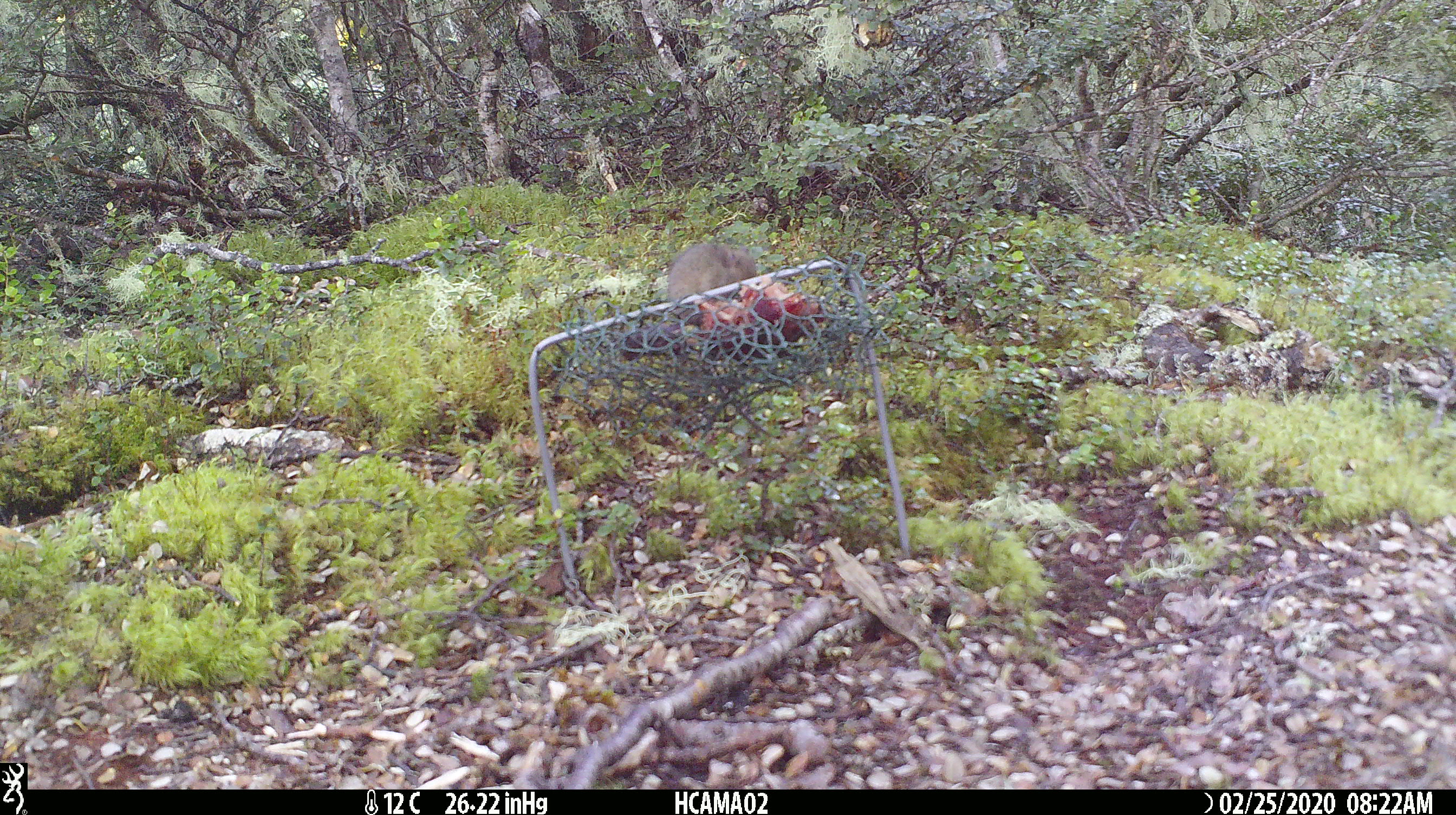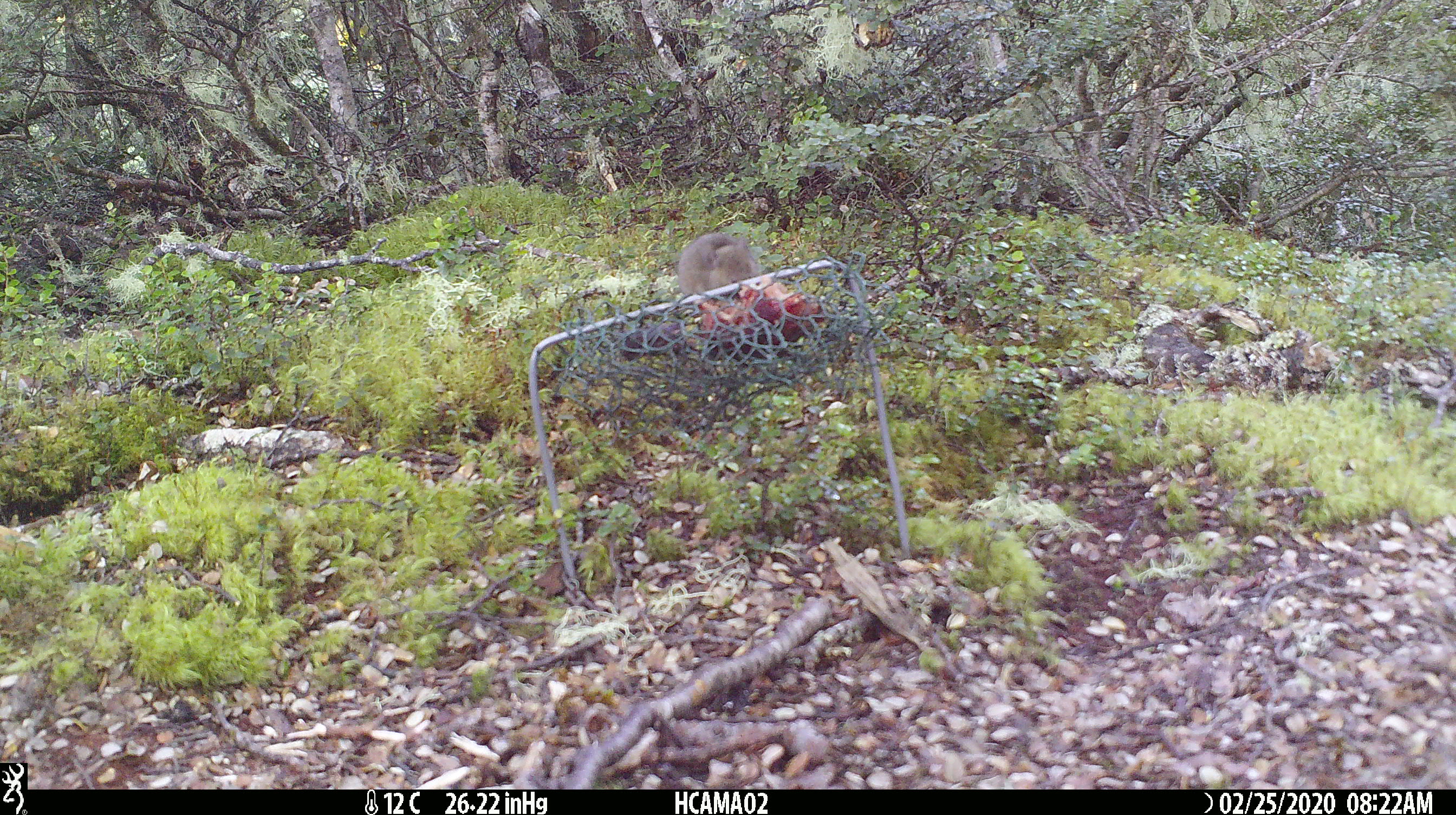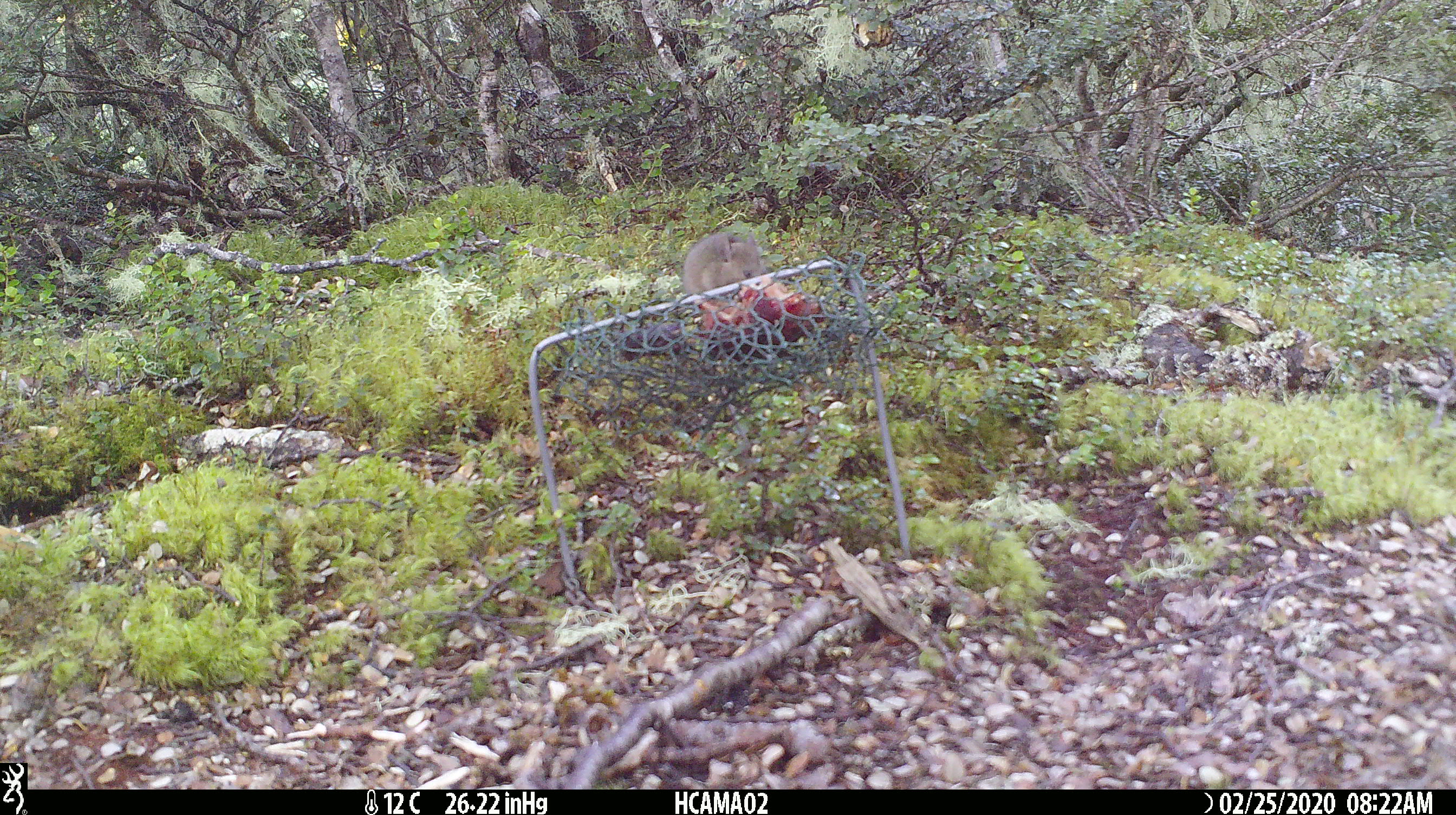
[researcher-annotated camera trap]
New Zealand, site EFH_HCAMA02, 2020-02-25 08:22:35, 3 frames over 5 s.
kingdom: Animalia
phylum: Chordata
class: Mammalia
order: Rodentia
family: Muridae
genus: Mus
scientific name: Mus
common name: mouse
Mouse (Mus).